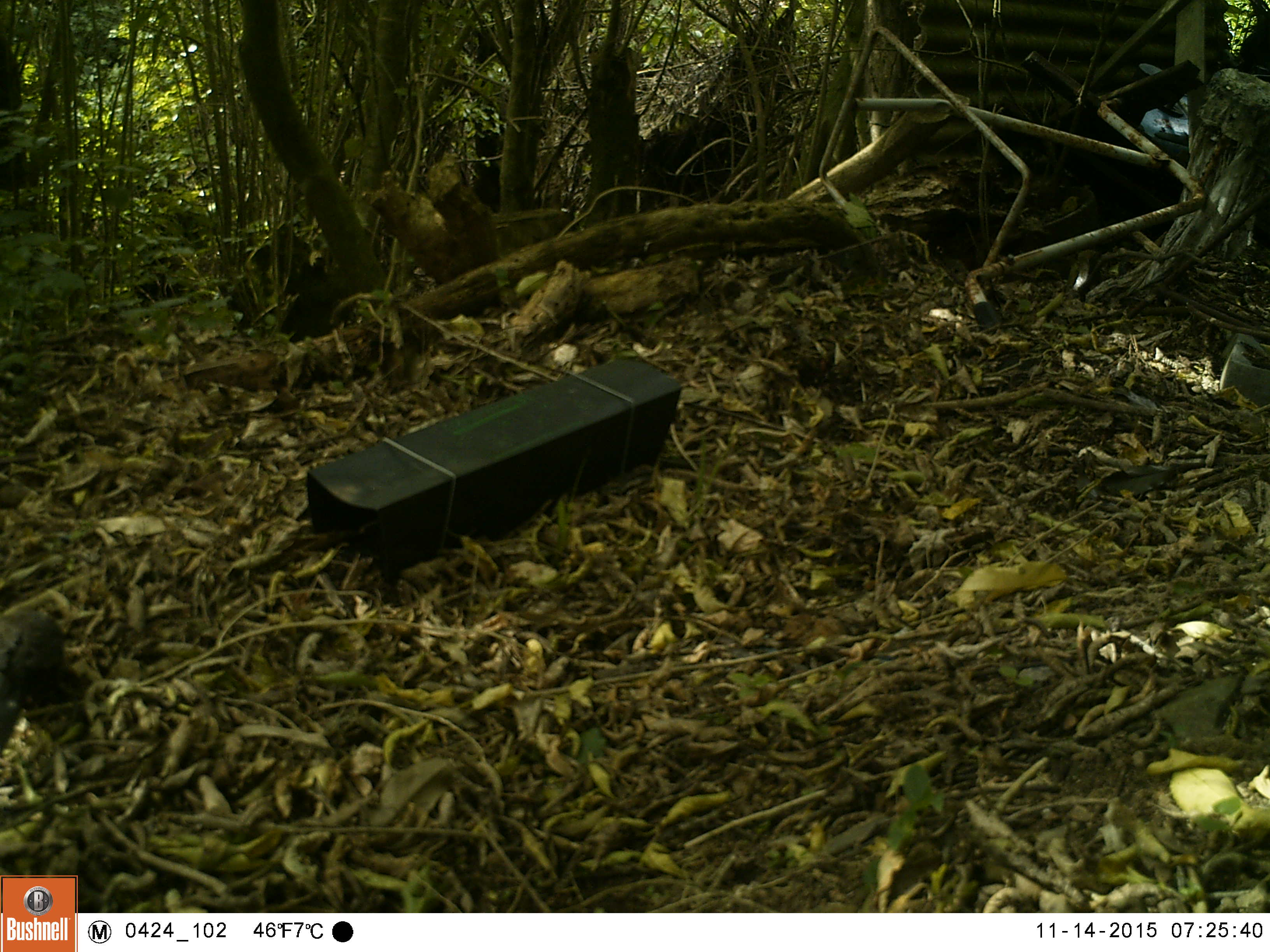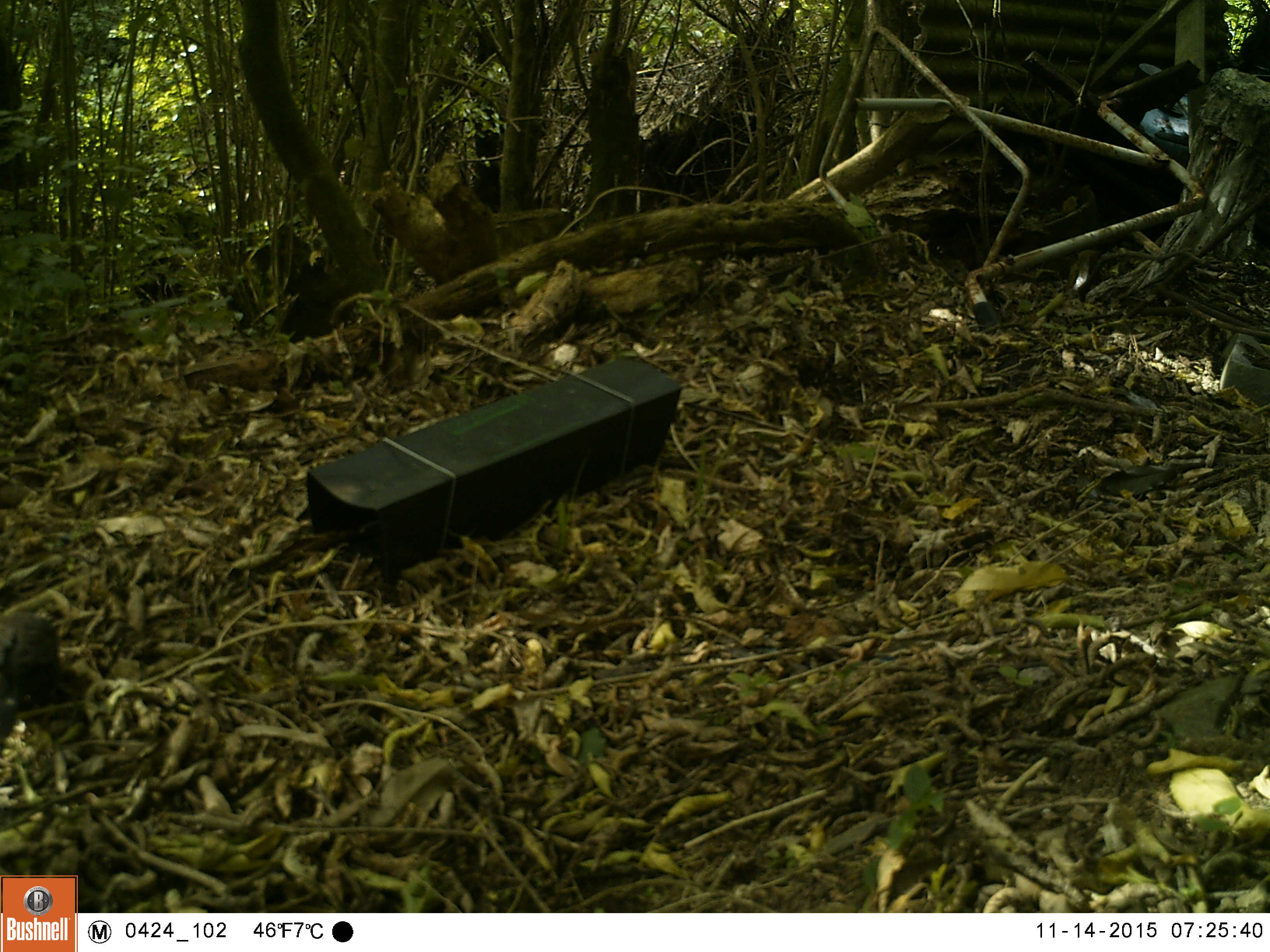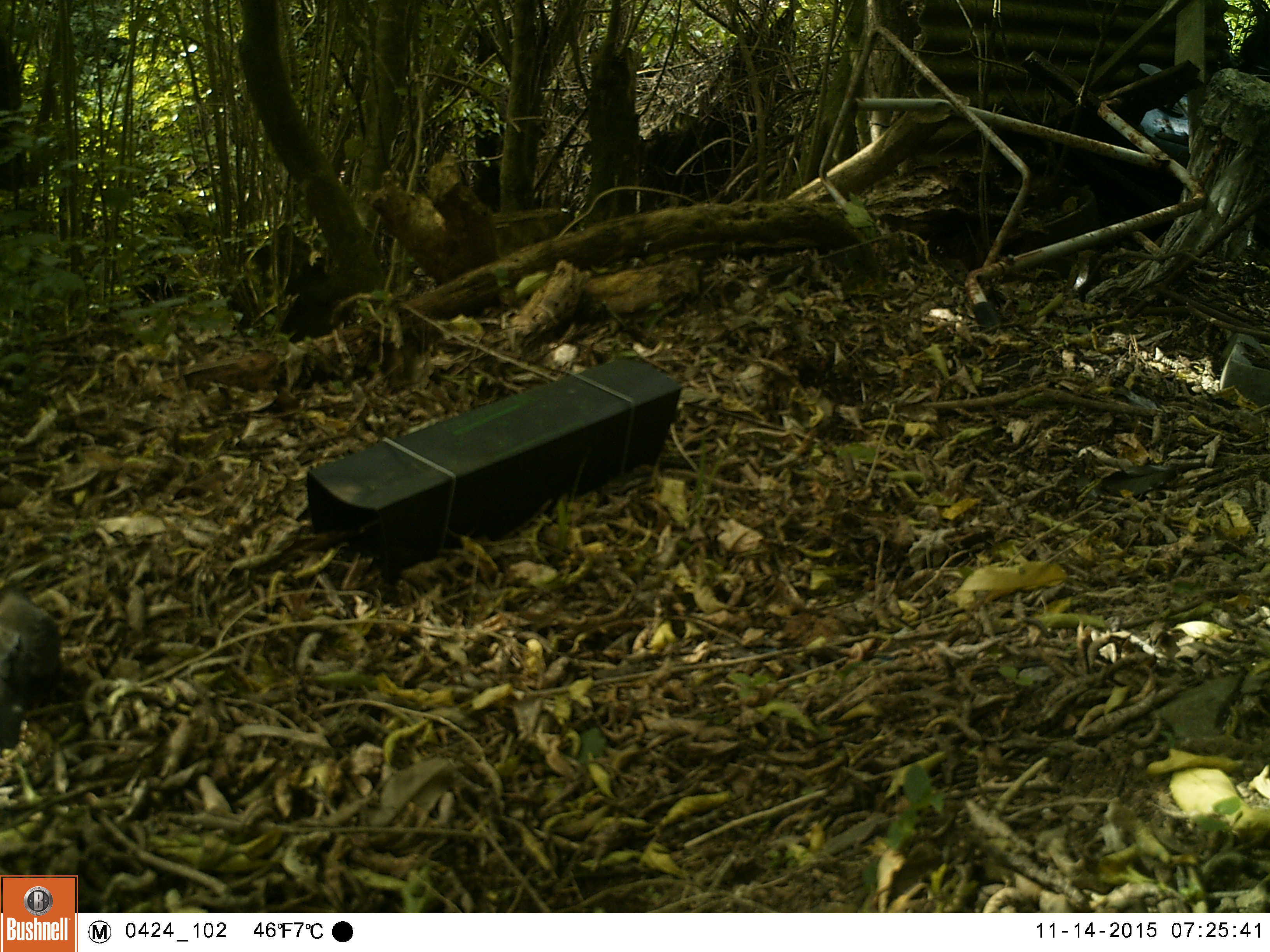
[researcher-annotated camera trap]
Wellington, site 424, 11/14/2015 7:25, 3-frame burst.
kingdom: Animalia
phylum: Chordata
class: Aves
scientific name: Aves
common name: bird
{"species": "bird (Aves)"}